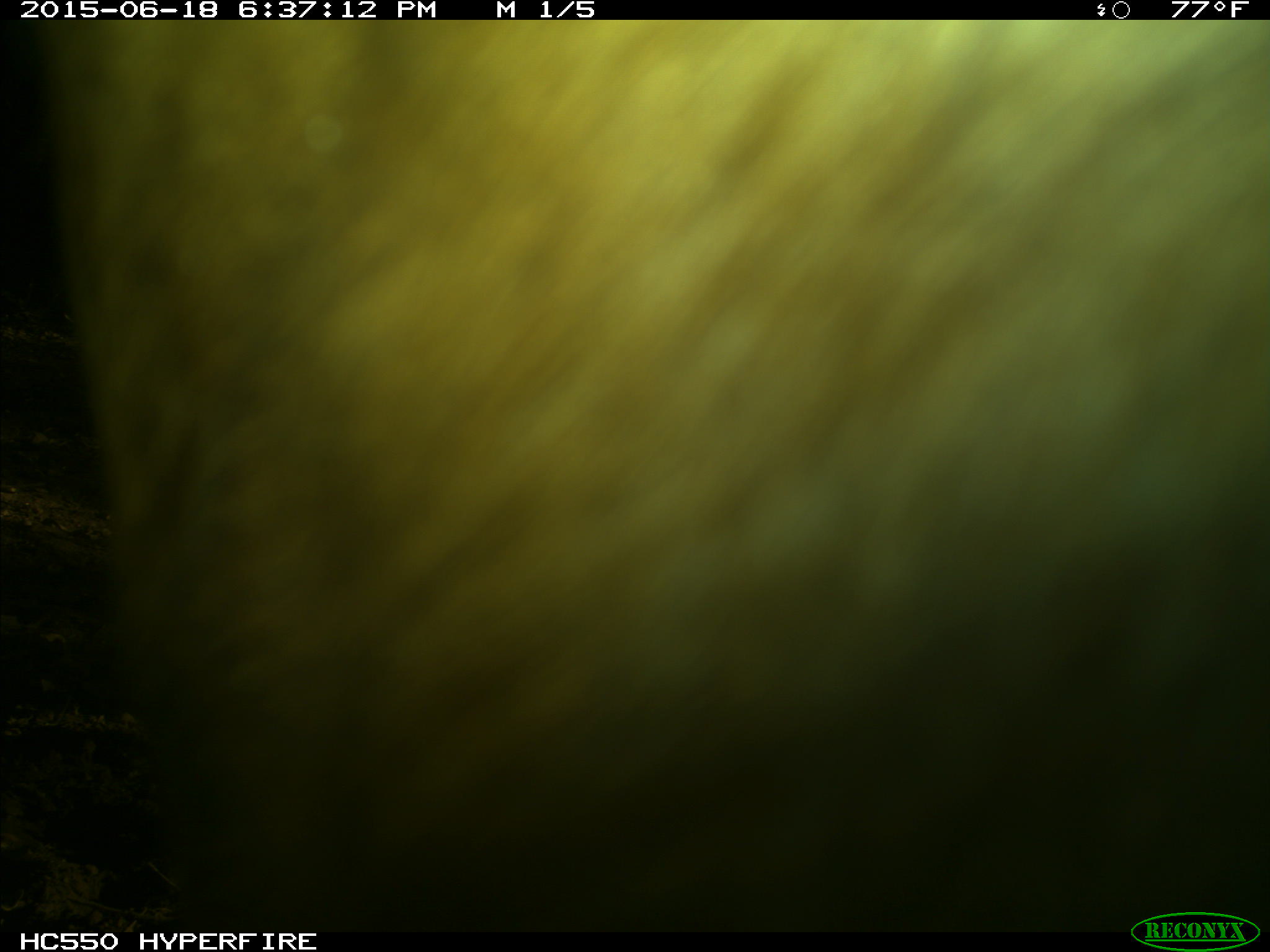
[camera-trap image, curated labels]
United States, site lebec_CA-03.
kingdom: Animalia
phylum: Chordata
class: Mammalia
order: Artiodactyla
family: Bovidae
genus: Bos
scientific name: Bos taurus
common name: domestic cow